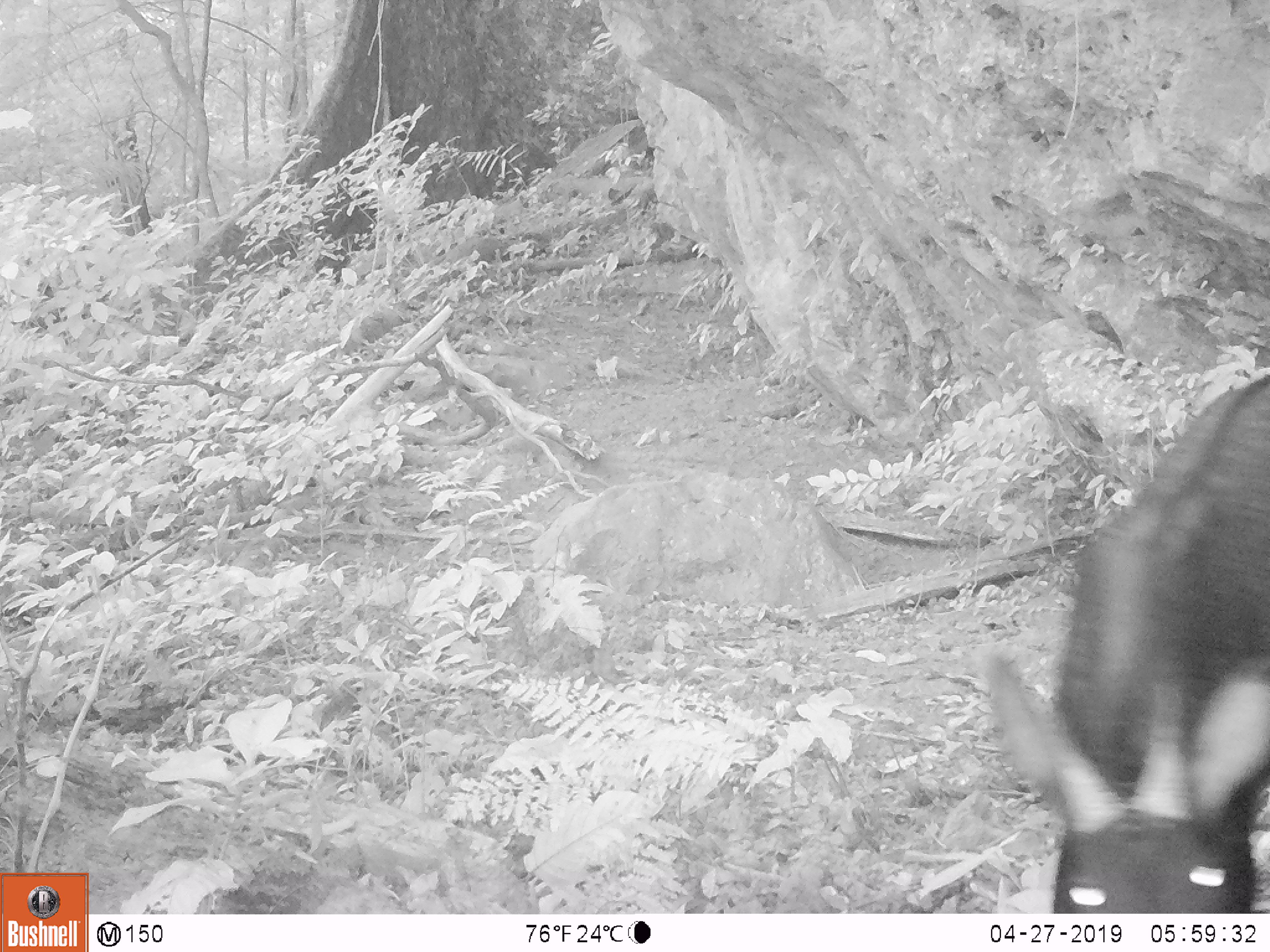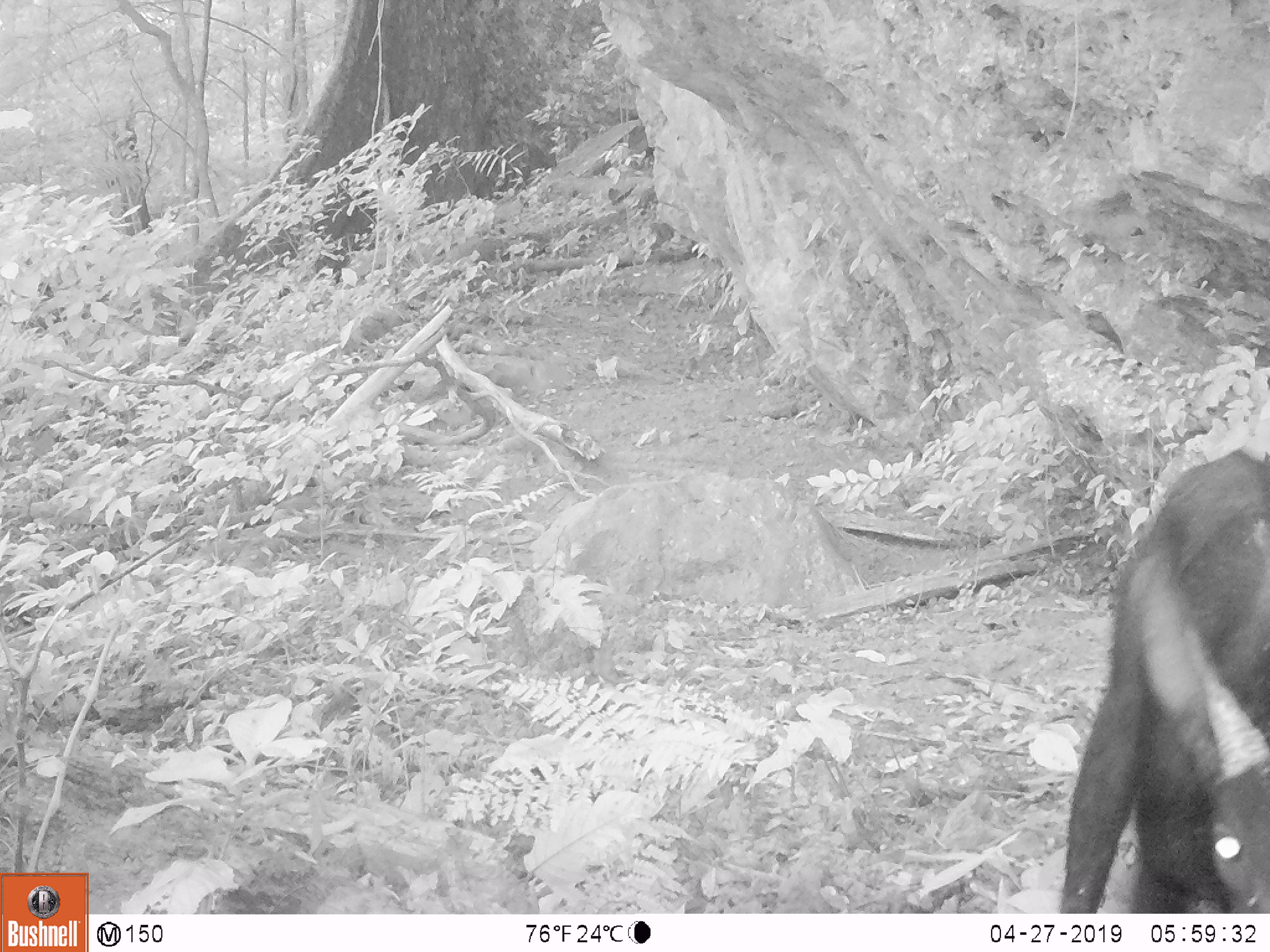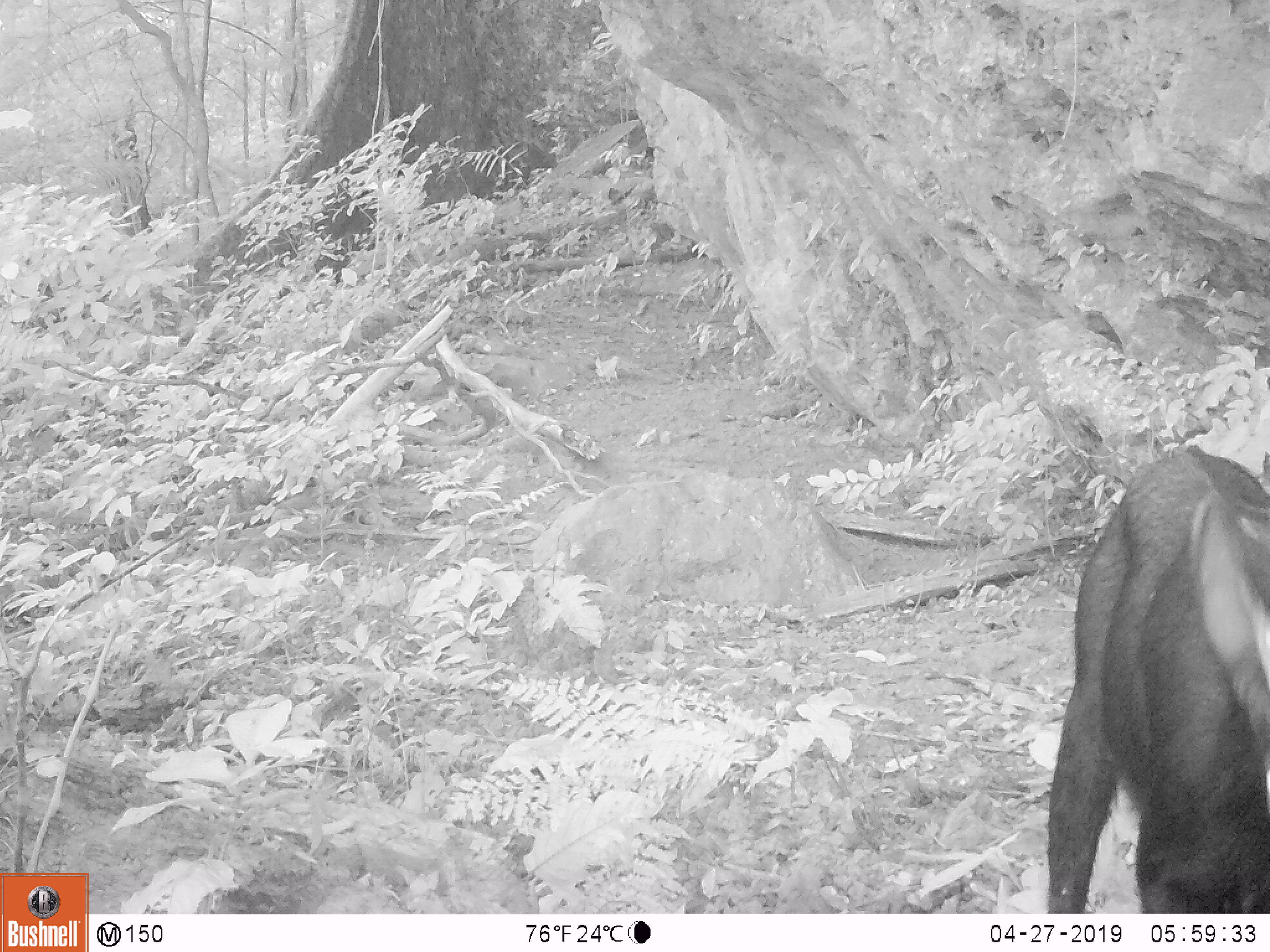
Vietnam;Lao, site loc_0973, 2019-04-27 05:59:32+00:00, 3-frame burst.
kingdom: Animalia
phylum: Chordata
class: Mammalia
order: Artiodactyla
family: Bovidae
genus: Capricornis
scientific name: Capricornis sumatraensis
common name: chinese serow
Chinese serow (Capricornis sumatraensis). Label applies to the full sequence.